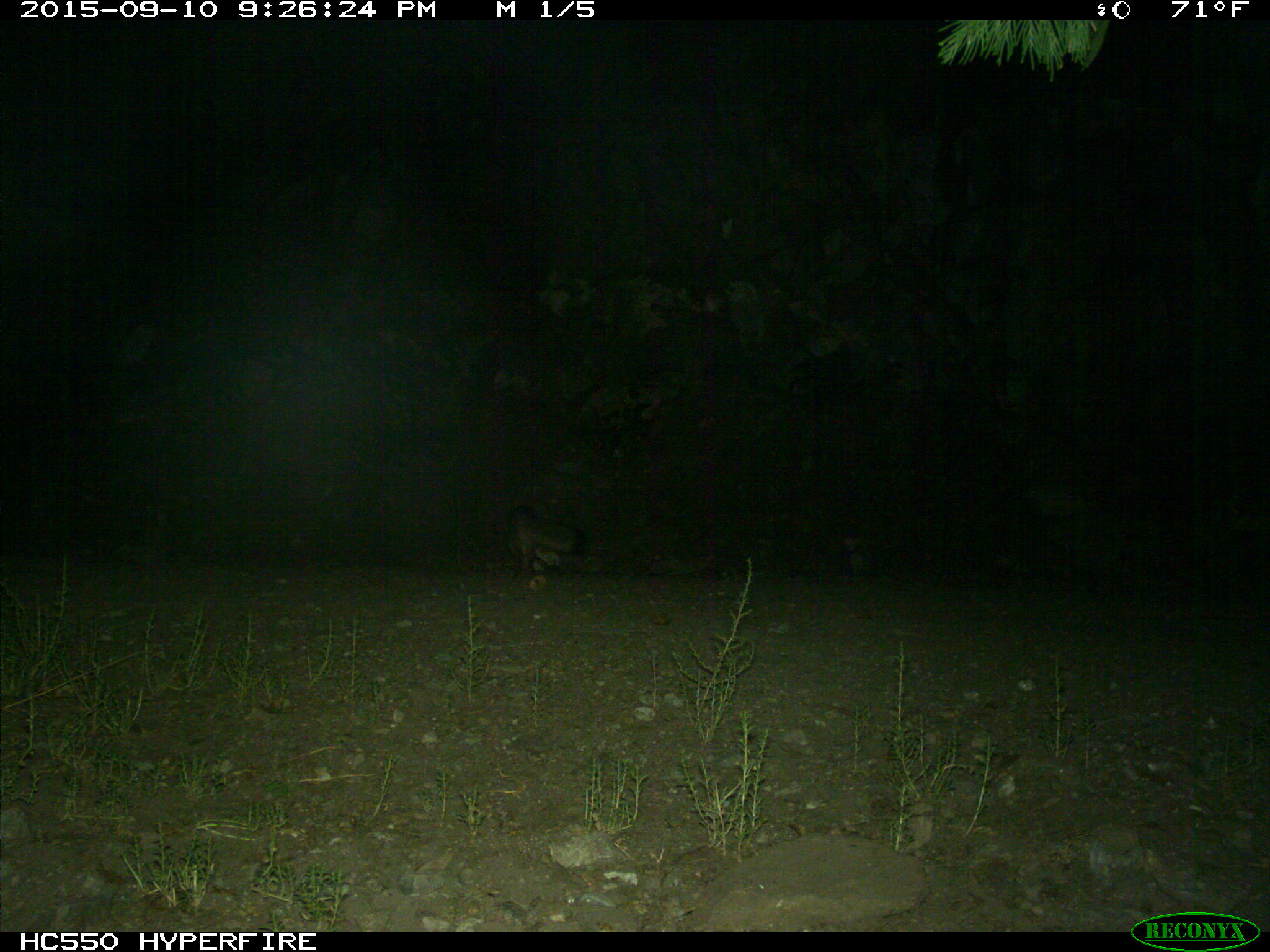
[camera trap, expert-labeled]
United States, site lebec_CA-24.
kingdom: Animalia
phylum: Chordata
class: Mammalia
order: Carnivora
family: Canidae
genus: Urocyon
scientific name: Urocyon cinereoargenteus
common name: gray fox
Urocyon cinereoargenteus (gray fox).